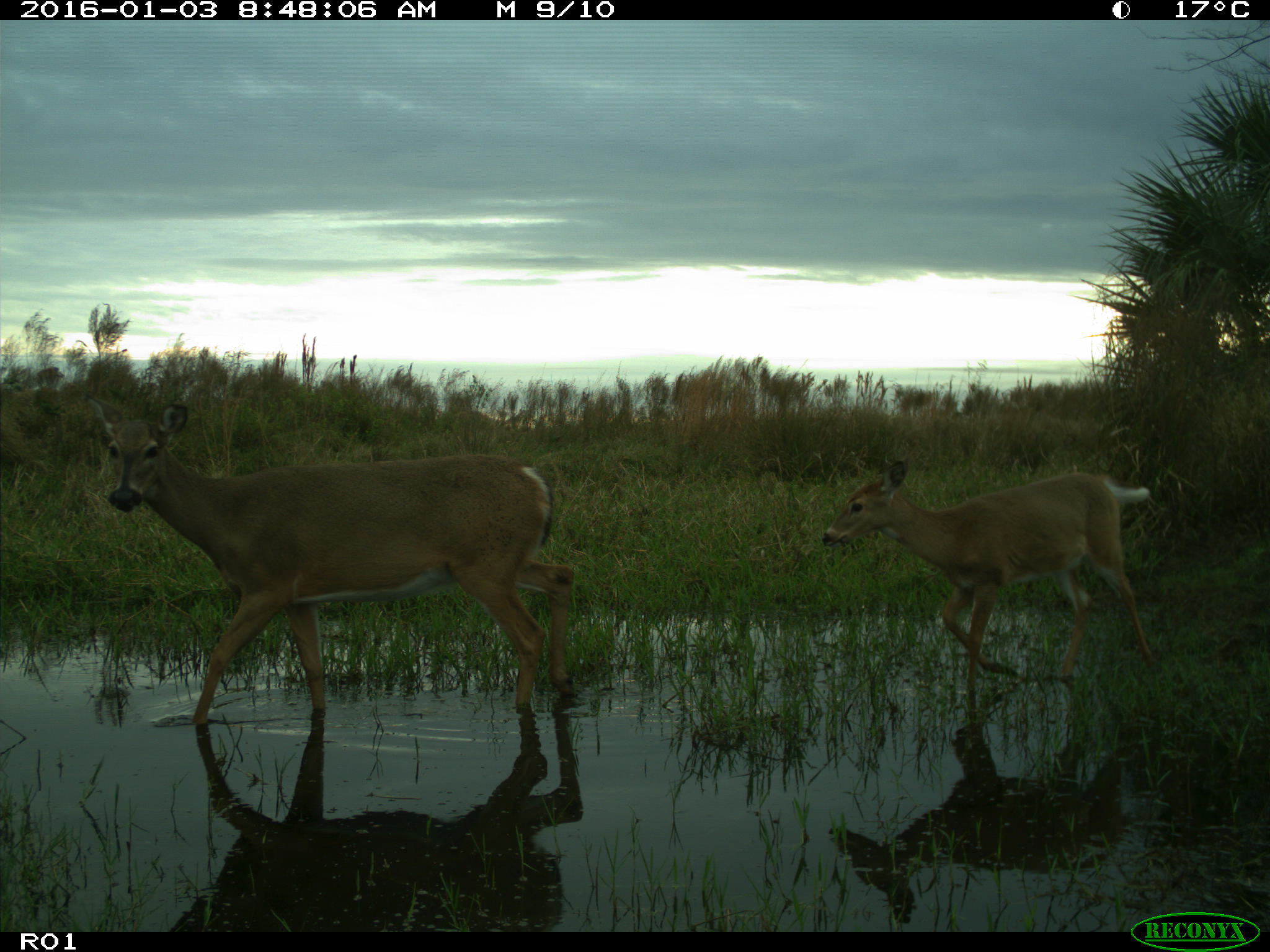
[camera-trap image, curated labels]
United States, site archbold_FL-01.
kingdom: Animalia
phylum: Chordata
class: Mammalia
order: Artiodactyla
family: Cervidae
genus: Odocoileus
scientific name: Odocoileus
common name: deer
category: unidentified deer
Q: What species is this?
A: Unidentified deer (deer) (Odocoileus).